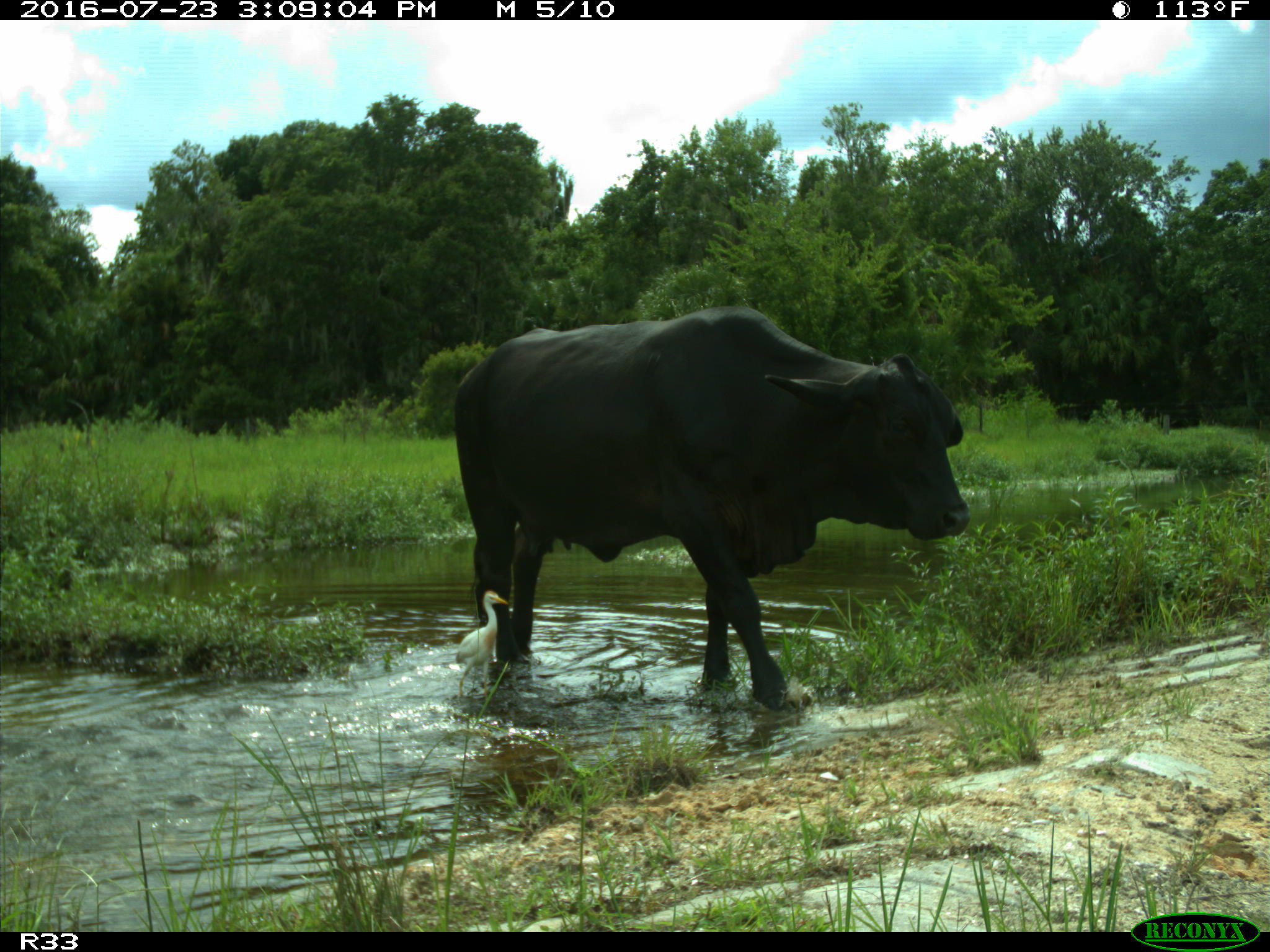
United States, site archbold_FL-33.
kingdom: Animalia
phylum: Chordata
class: Mammalia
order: Artiodactyla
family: Bovidae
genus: Bos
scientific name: Bos taurus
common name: domestic cow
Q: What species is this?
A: Bos taurus (domestic cow).